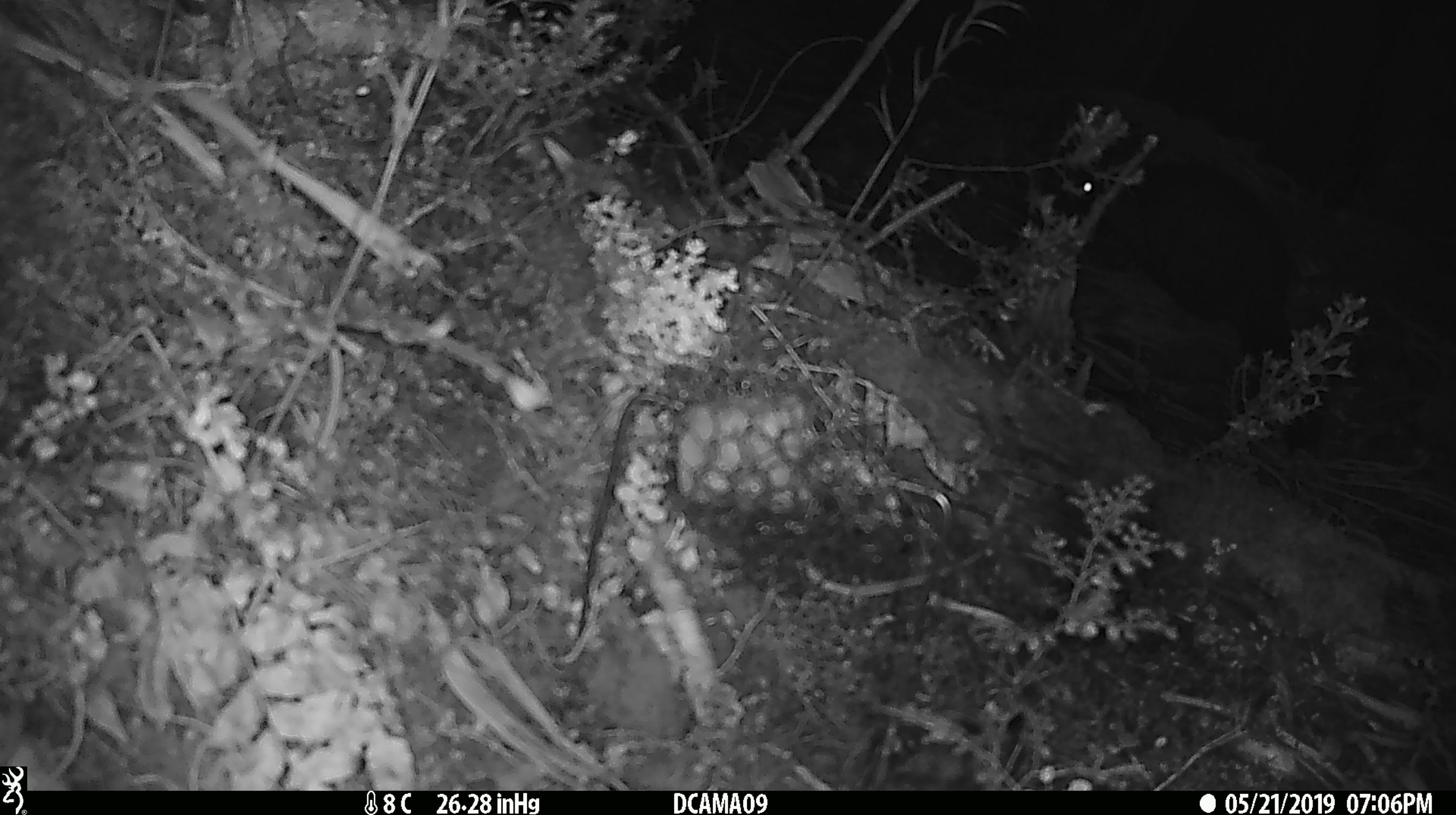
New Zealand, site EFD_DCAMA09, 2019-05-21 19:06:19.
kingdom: Animalia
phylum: Chordata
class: Mammalia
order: Diprotodontia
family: Phalangeridae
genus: Trichosurus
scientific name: Trichosurus vulpecula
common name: common brushtail possum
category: possum